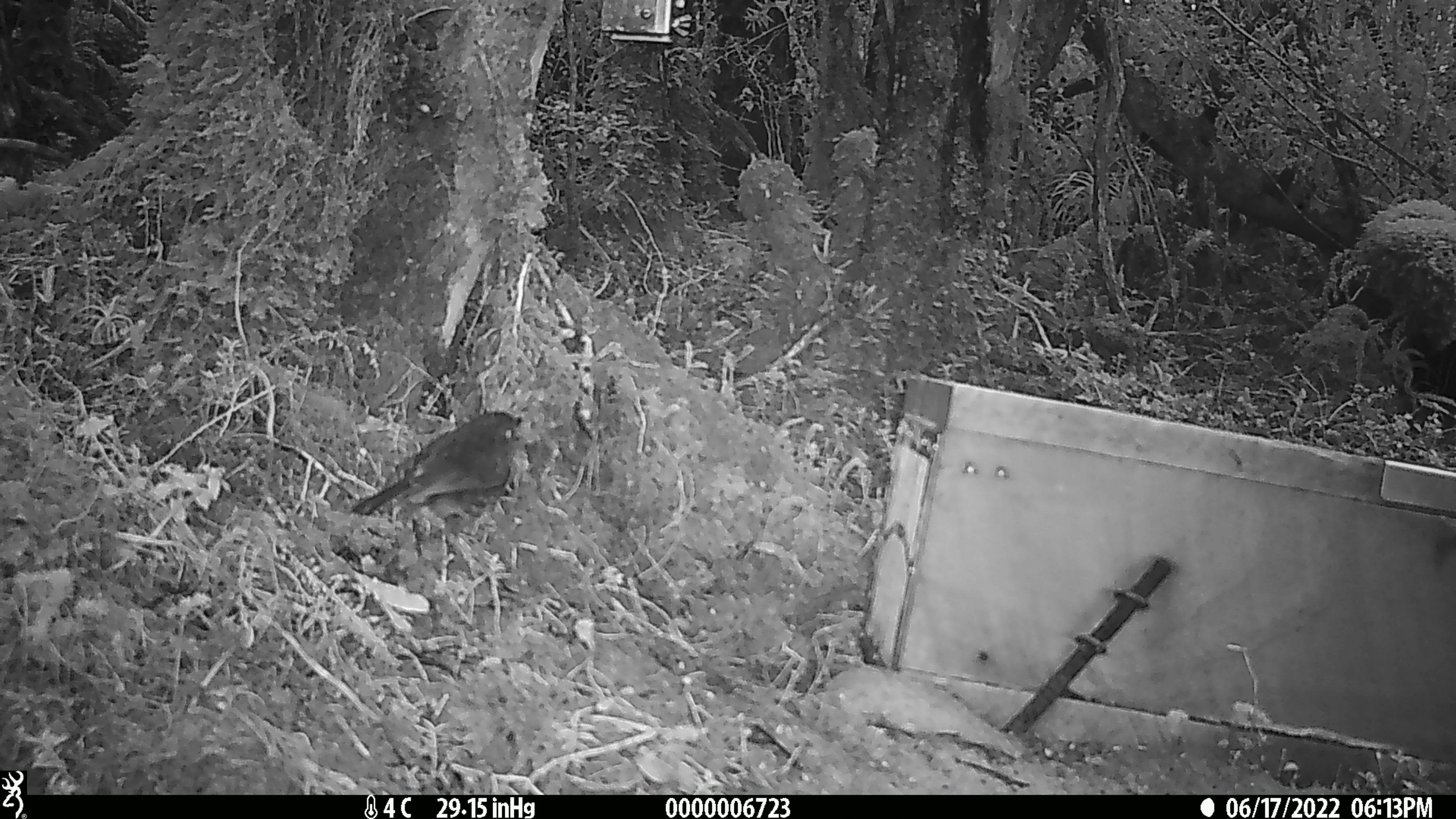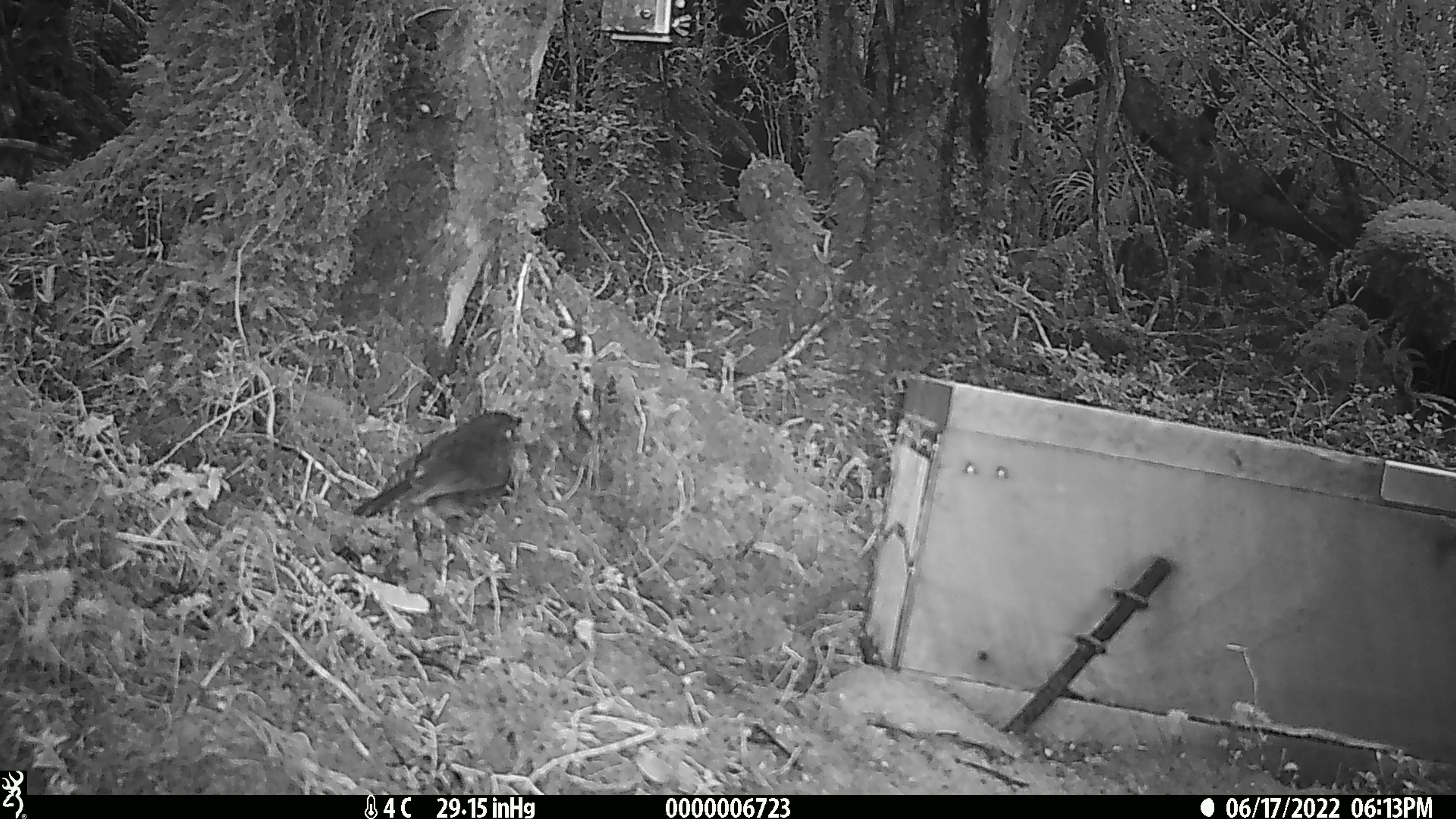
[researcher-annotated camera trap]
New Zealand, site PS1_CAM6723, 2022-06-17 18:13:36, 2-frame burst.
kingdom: Animalia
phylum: Chordata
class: Aves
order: Passeriformes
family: Petroicidae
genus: Petroica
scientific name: Petroica australis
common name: new zealand robin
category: robin